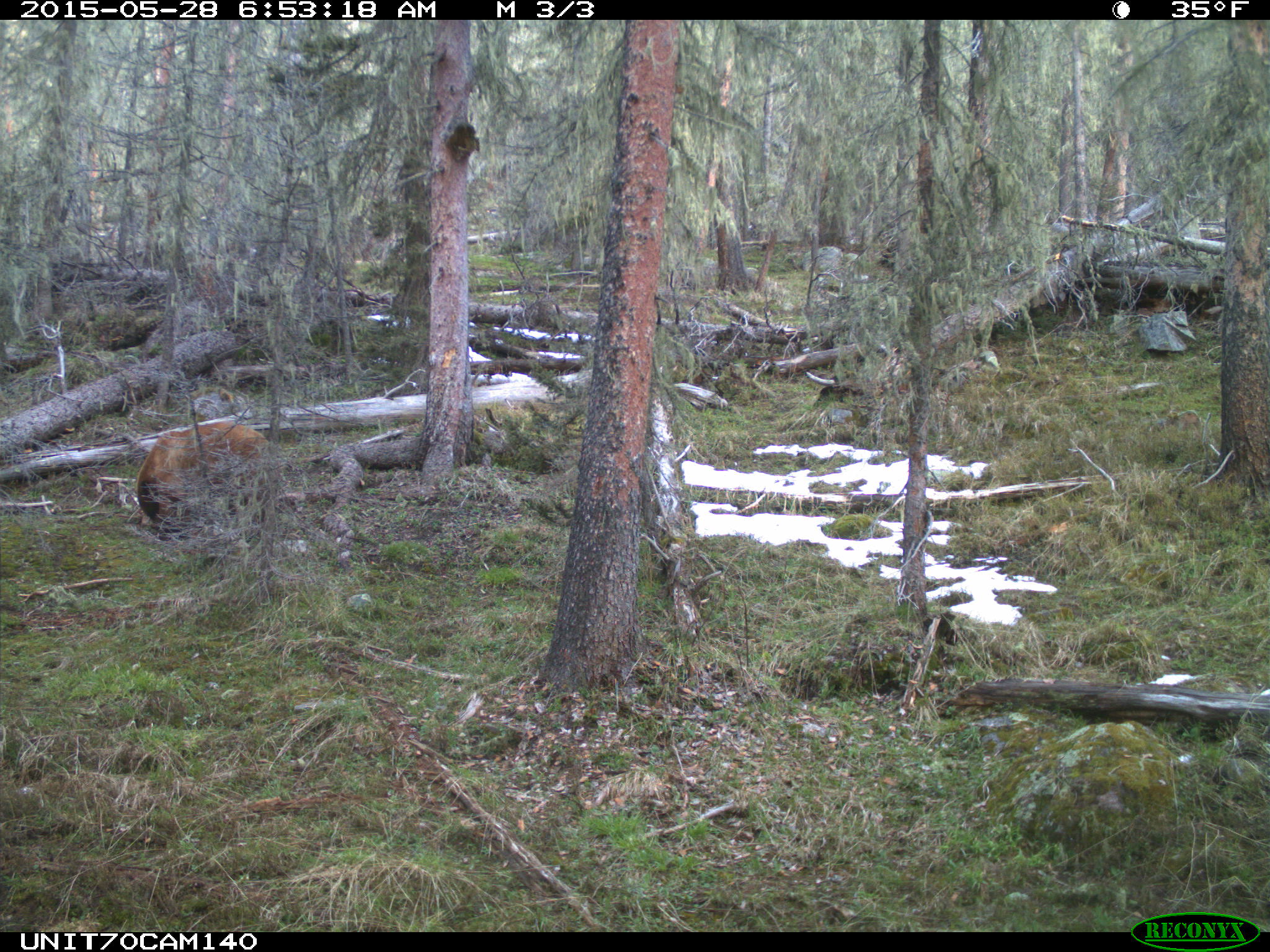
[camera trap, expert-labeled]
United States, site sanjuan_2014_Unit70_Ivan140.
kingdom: Animalia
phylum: Chordata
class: Mammalia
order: Carnivora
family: Ursidae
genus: Ursus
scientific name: Ursus americanus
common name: american black bear